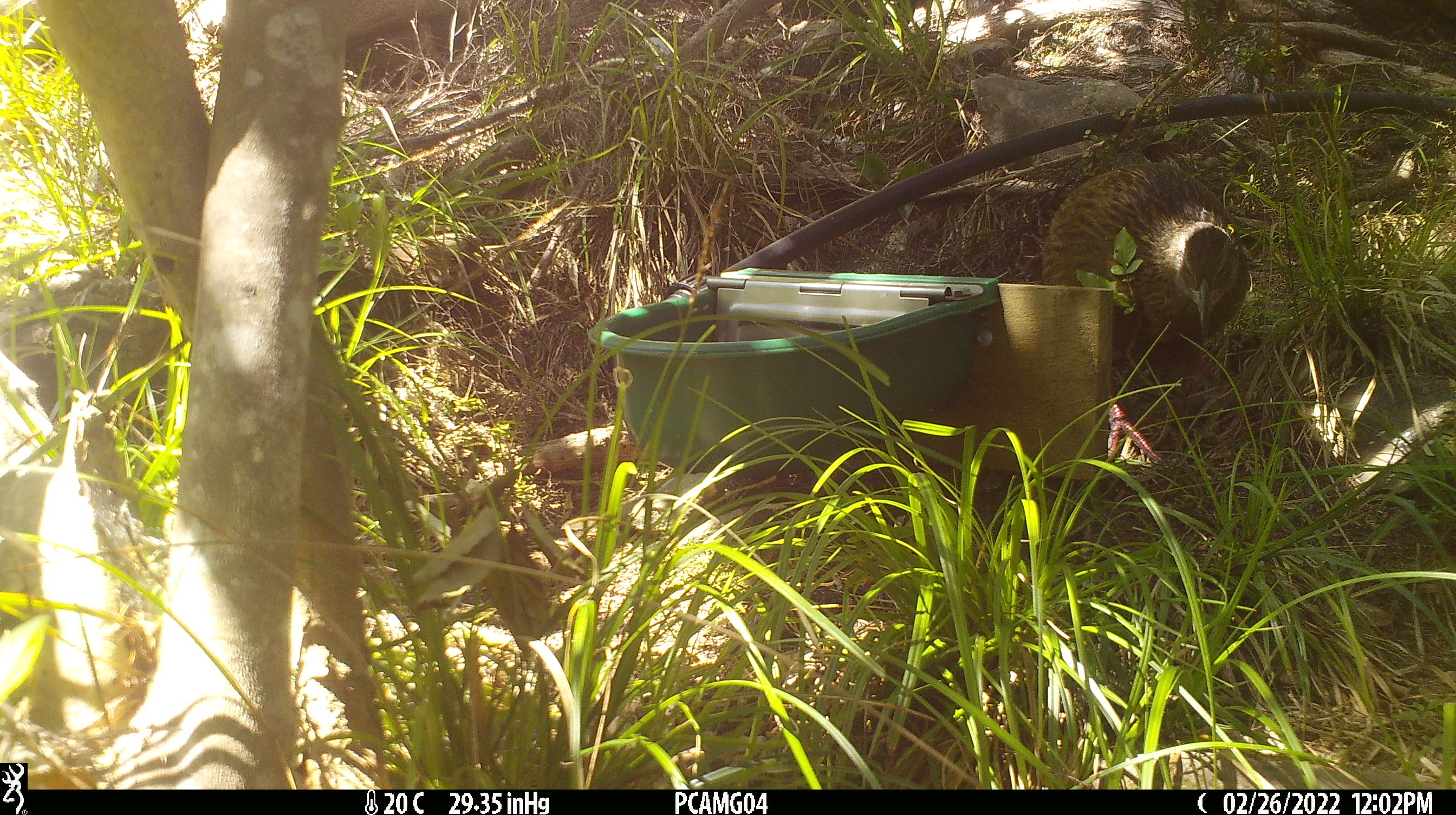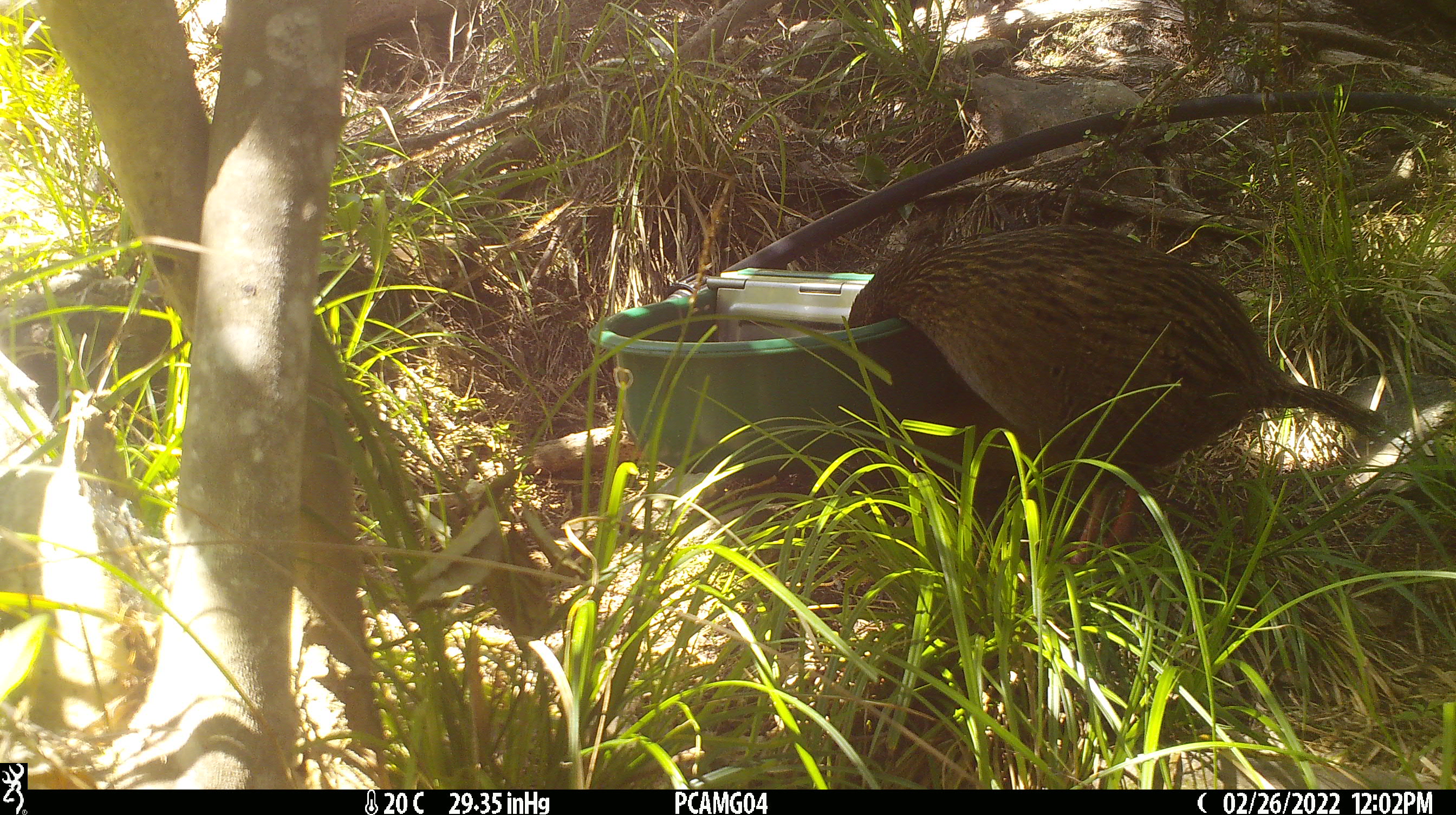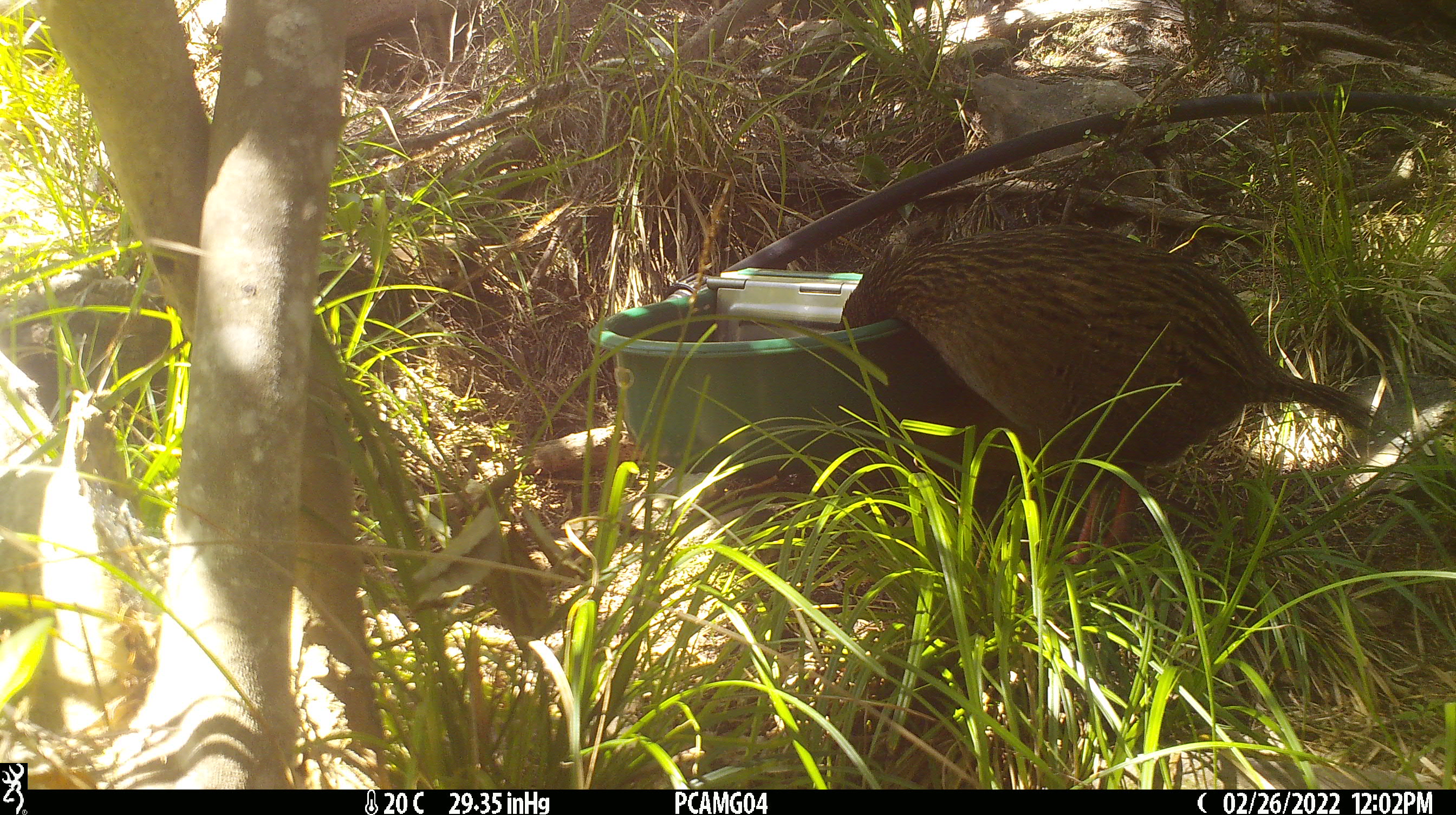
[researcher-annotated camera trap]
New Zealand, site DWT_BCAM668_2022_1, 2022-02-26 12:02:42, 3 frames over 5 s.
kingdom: Animalia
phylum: Chordata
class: Aves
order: Gruiformes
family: Rallidae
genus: Gallirallus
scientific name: Gallirallus australis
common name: weka